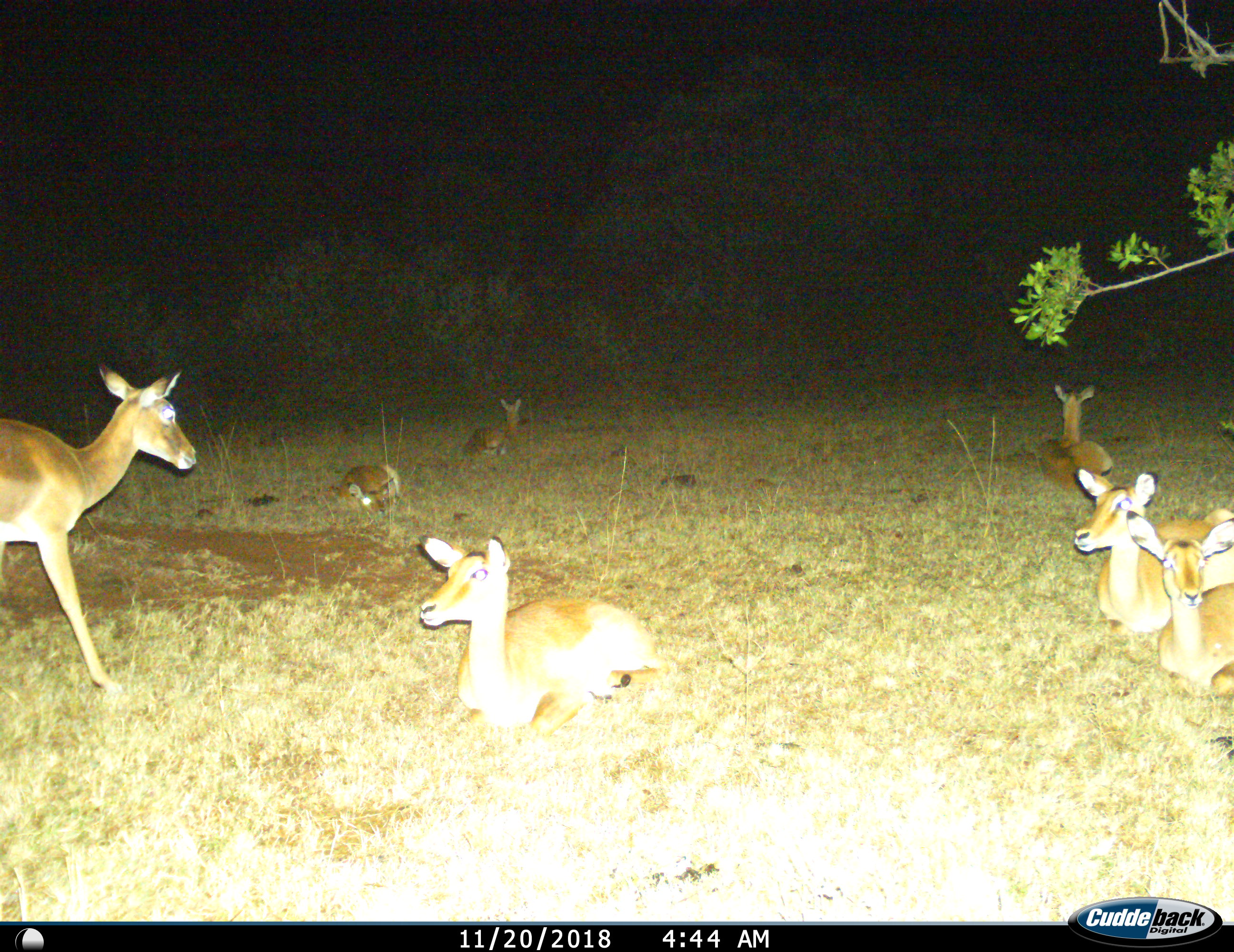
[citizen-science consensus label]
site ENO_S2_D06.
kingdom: Animalia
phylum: Chordata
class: Mammalia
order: Artiodactyla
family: Bovidae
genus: Aepyceros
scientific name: Aepyceros melampus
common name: impala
Impala (Aepyceros melampus), count 7. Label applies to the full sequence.